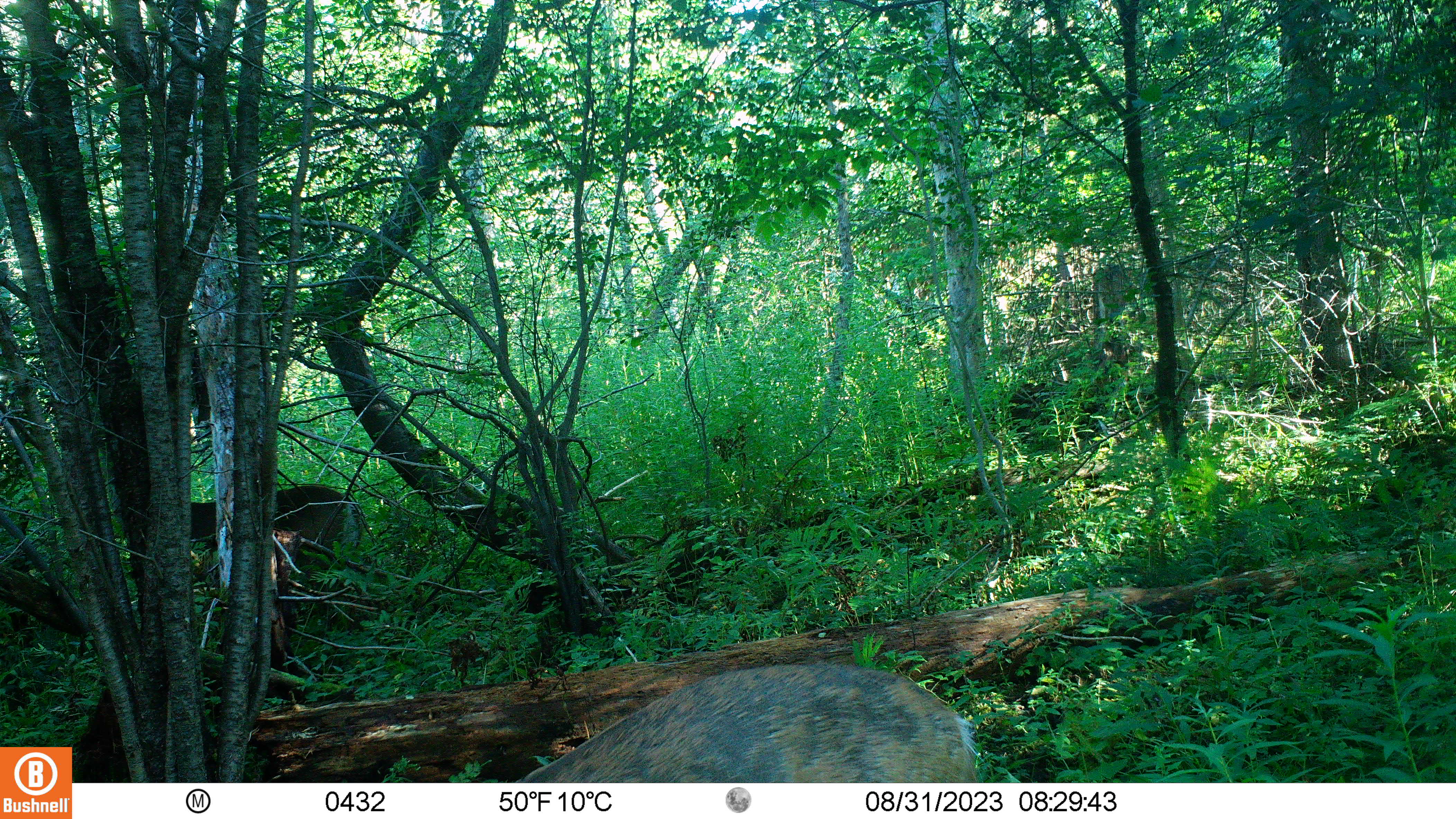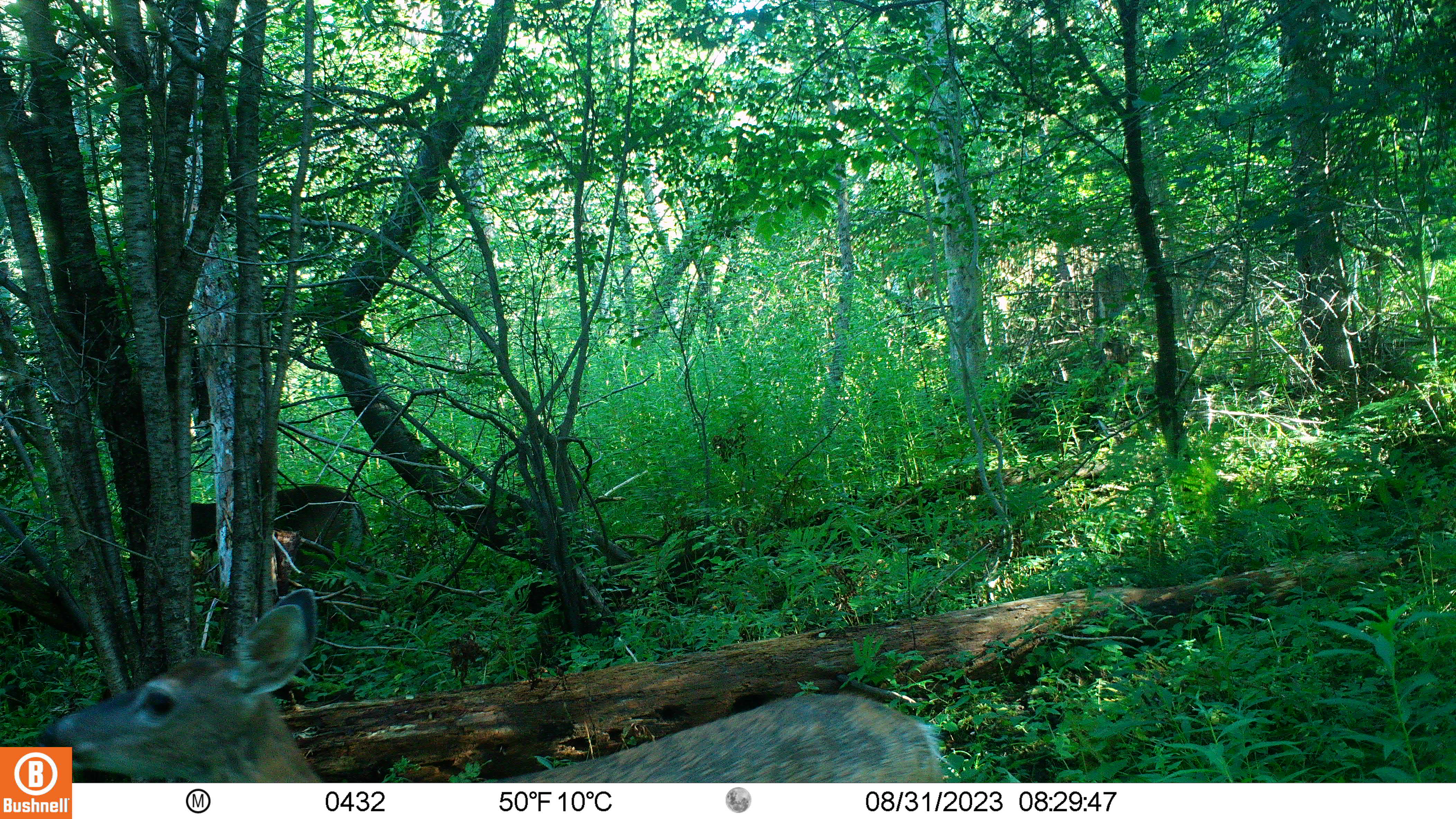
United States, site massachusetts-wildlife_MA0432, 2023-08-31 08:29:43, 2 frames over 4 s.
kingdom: Animalia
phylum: Chordata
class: Mammalia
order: Artiodactyla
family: Cervidae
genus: Odocoileus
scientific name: Odocoileus virginianus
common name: white-tailed deer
White-tailed deer (Odocoileus virginianus).